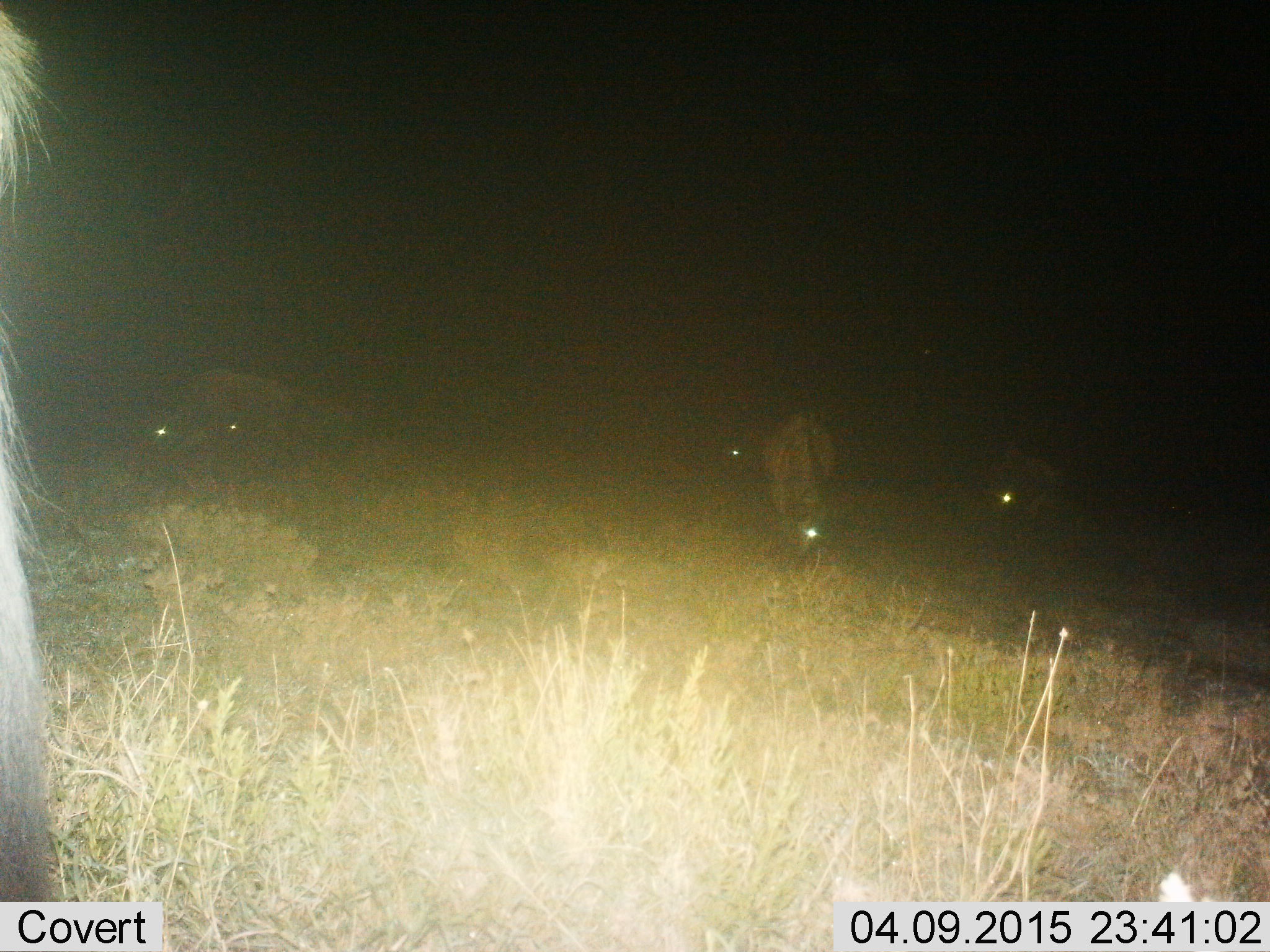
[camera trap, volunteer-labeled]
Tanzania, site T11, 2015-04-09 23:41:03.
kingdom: Animalia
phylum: Chordata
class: Mammalia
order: Artiodactyla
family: Bovidae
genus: Connochaetes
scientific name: Connochaetes taurinus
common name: blue wildebeest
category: wildebeest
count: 5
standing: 50%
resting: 0%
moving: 0%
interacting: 0%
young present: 0%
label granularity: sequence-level